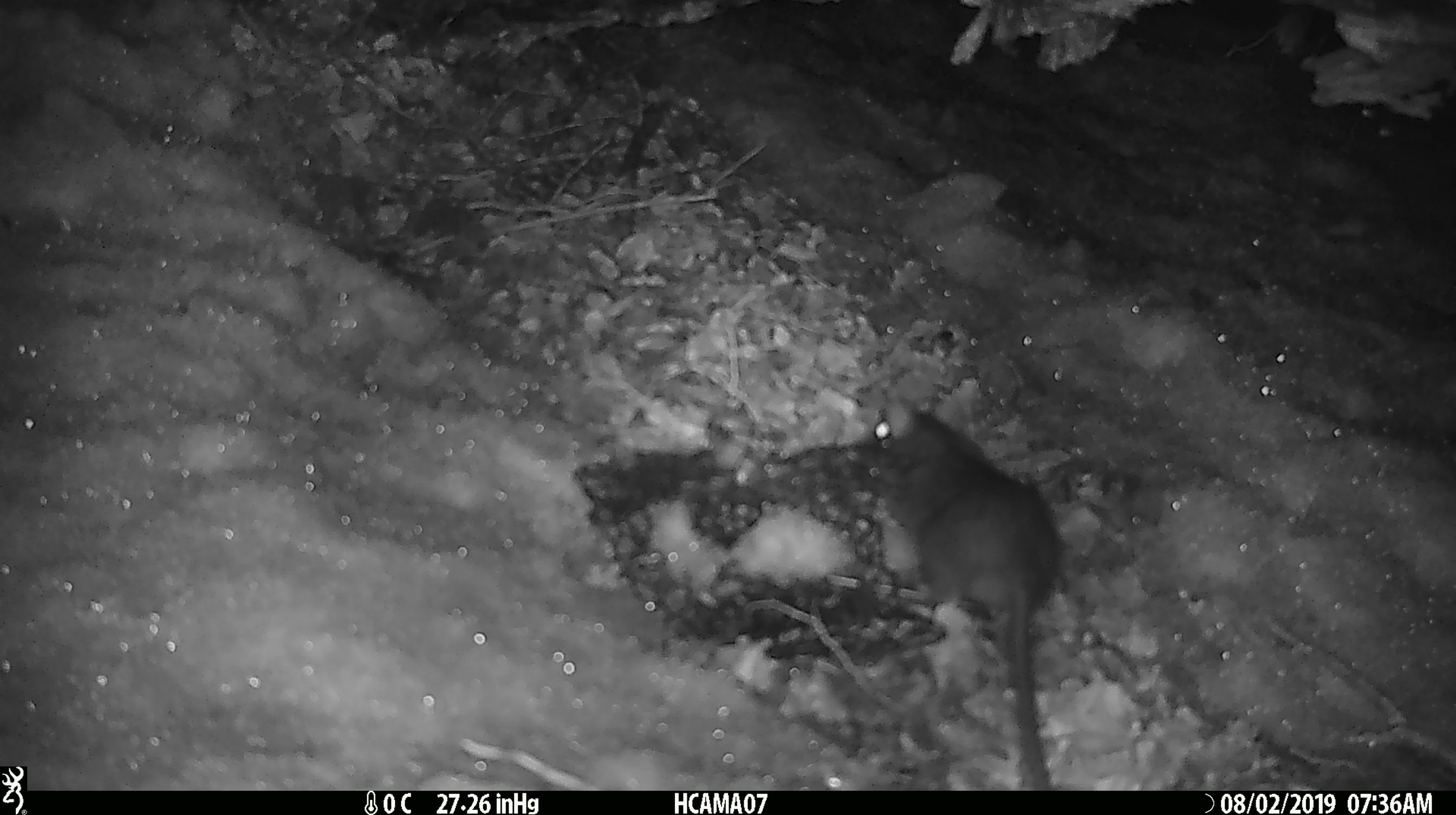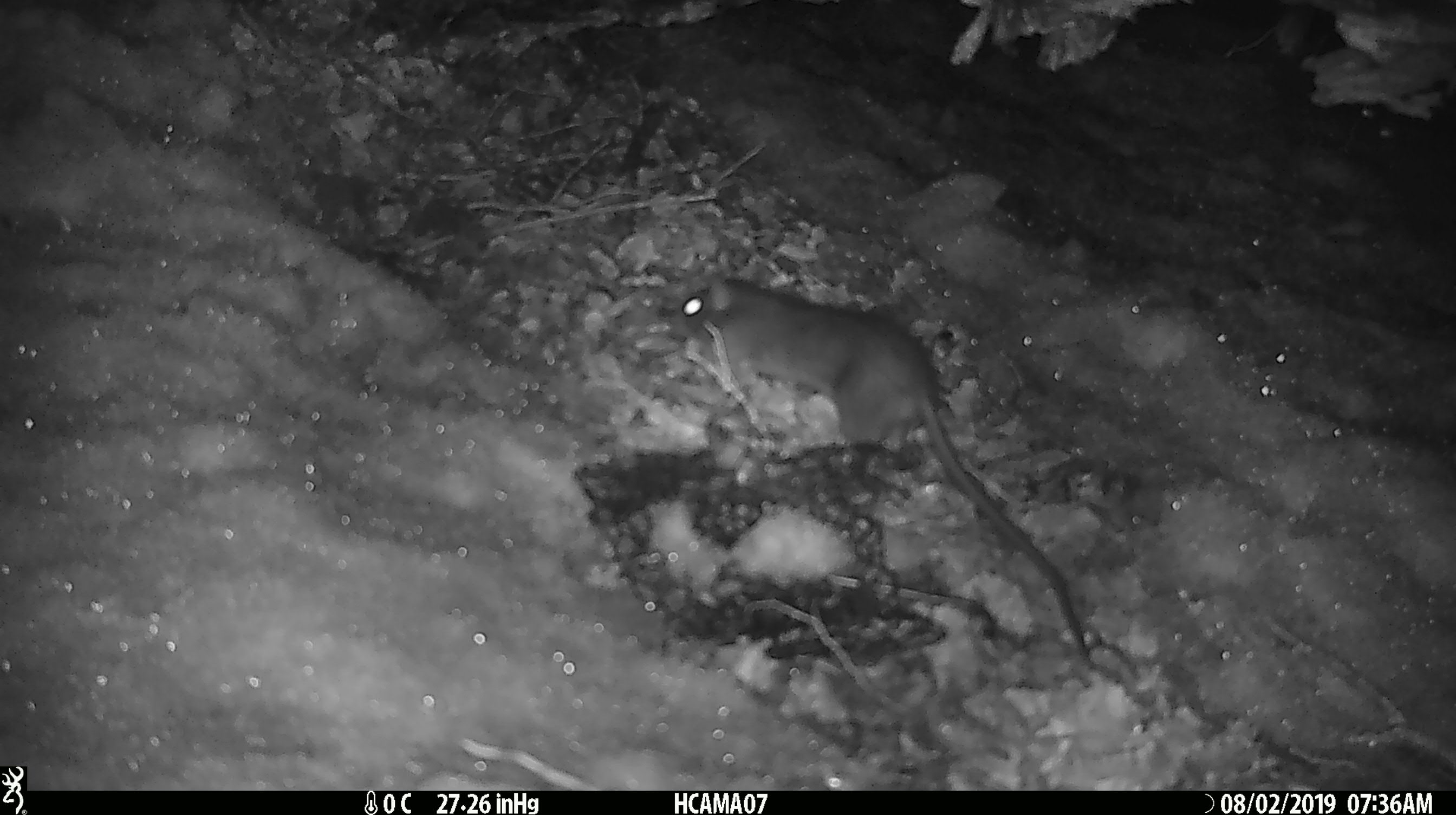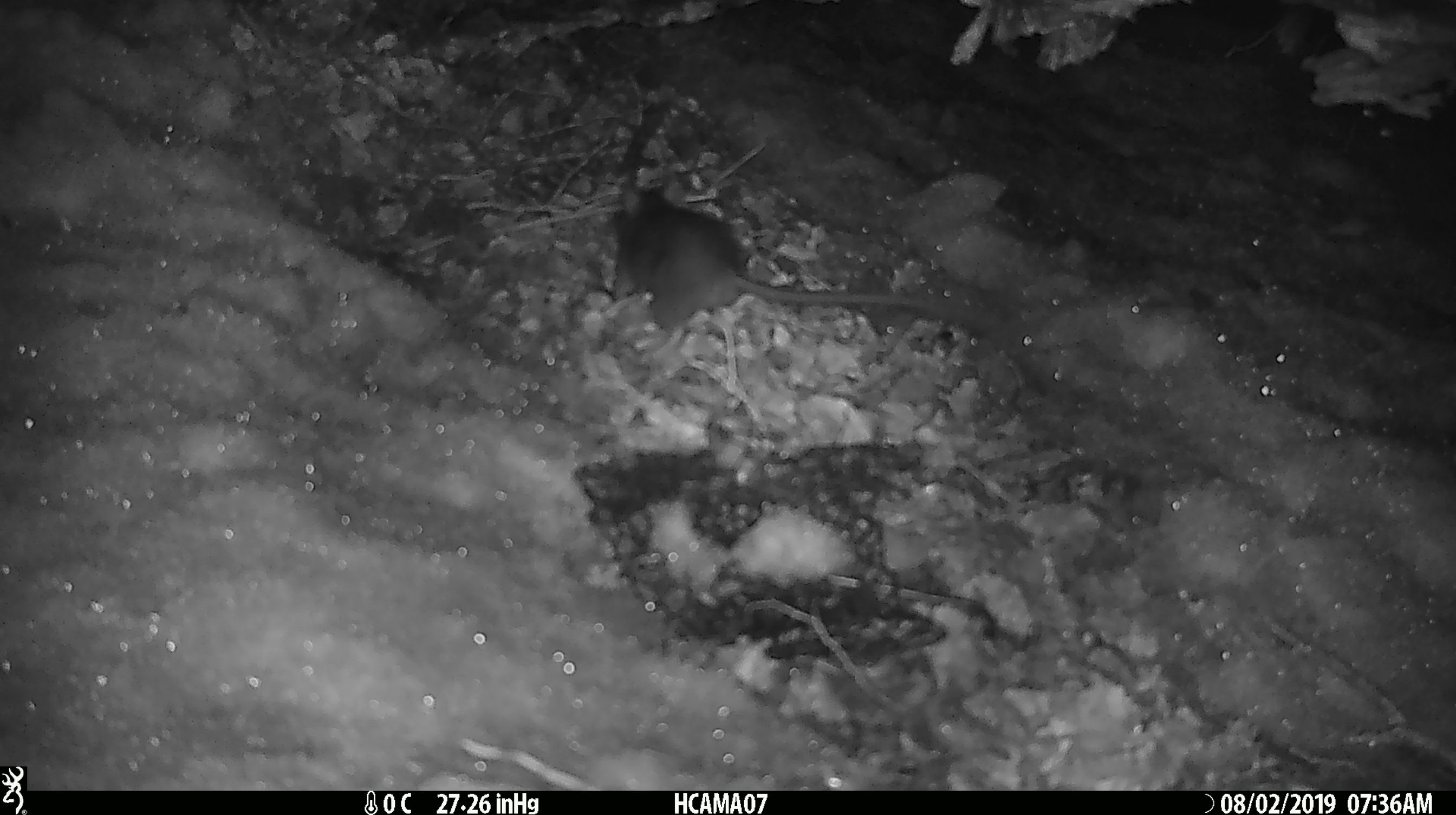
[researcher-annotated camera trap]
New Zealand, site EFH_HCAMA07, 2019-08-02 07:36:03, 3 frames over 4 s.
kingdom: Animalia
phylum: Chordata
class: Mammalia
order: Rodentia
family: Muridae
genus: Rattus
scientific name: Rattus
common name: rat